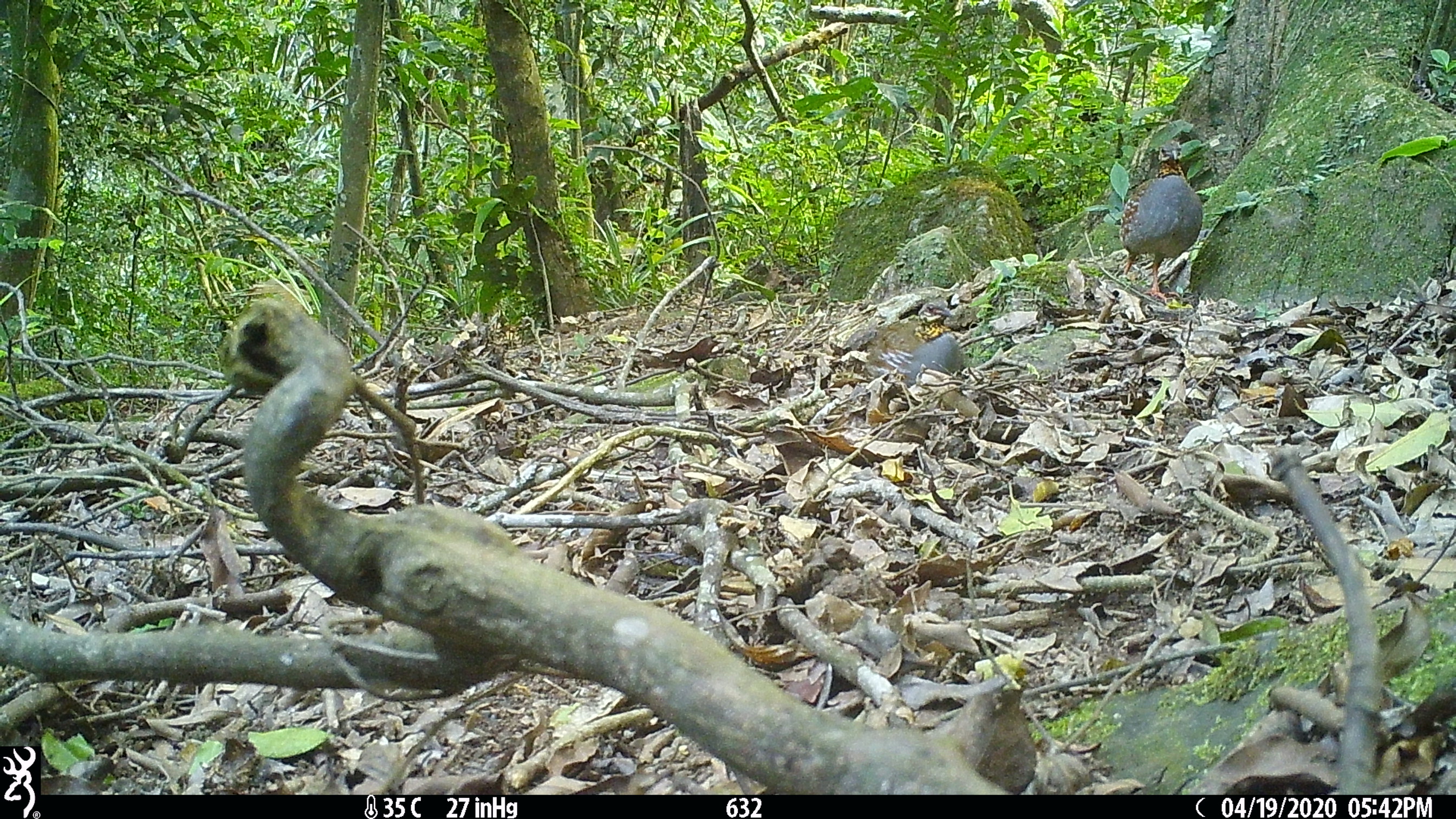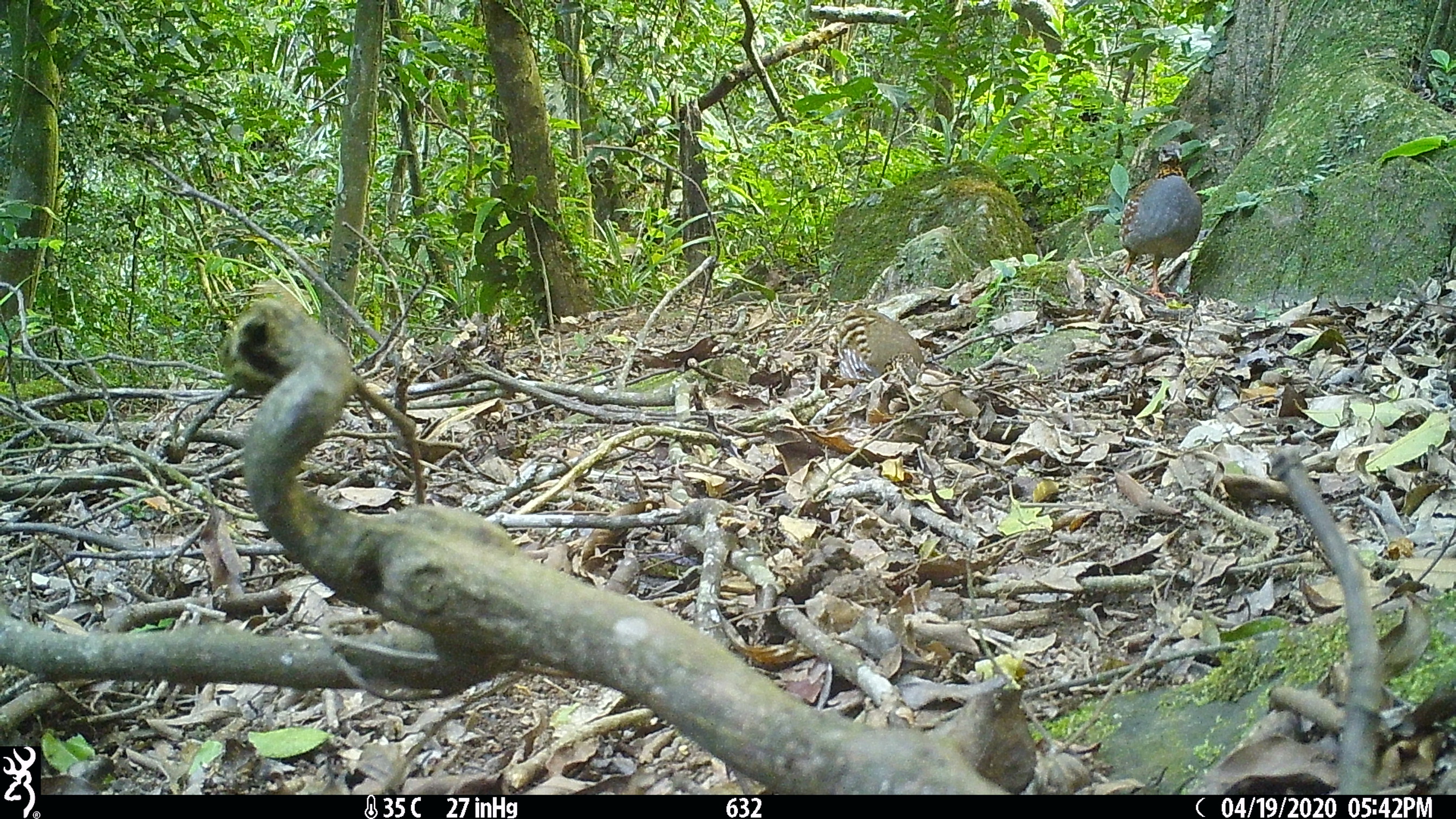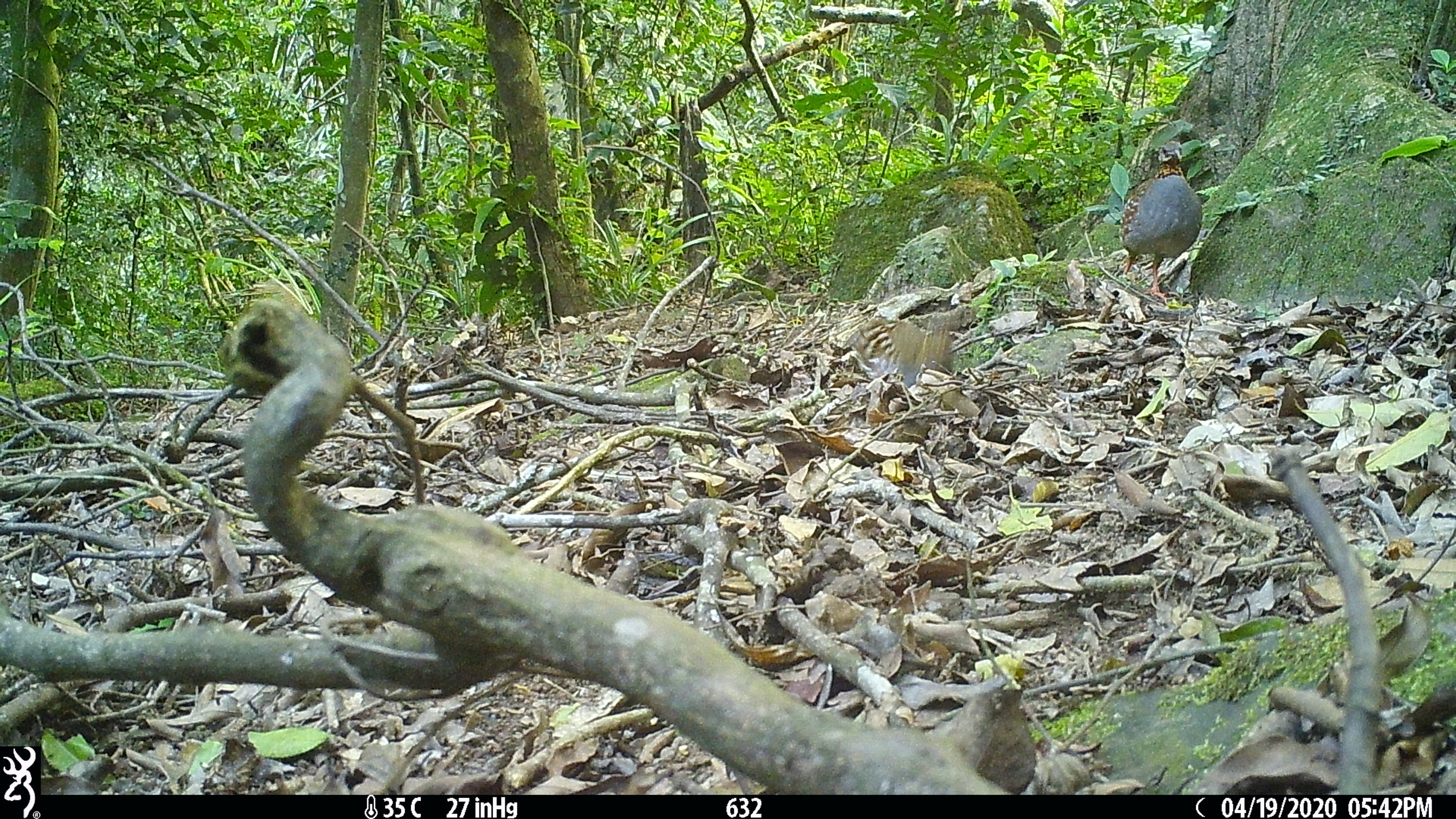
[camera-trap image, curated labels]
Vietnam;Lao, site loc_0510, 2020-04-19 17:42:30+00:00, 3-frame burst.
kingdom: Animalia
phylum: Chordata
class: Aves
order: Galliformes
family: Phasianidae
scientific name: Phasianidae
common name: partridge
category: unidentified partridge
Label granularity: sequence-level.